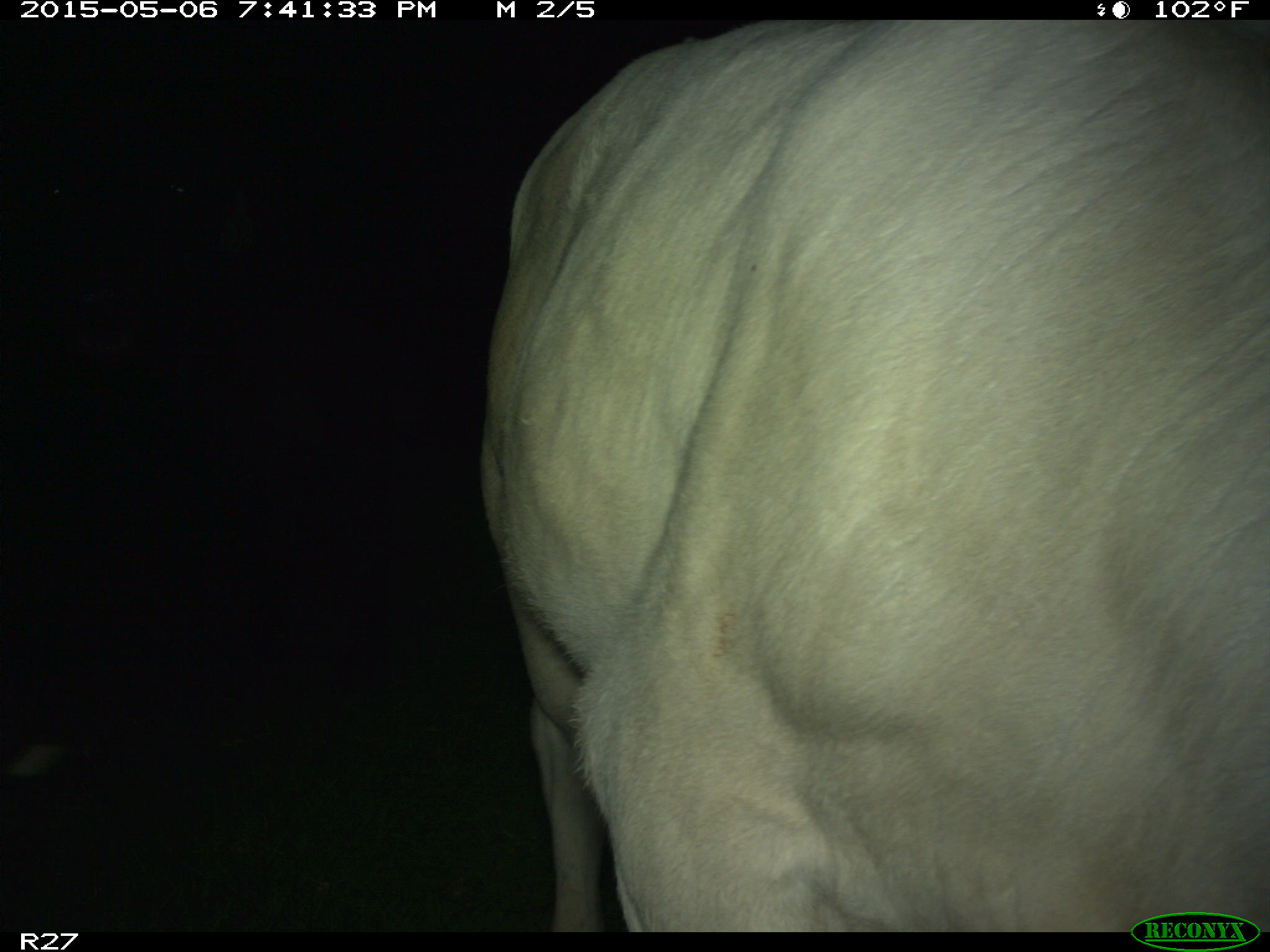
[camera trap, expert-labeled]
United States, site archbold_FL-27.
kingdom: Animalia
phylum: Chordata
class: Mammalia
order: Artiodactyla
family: Bovidae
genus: Bos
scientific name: Bos taurus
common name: domestic cow